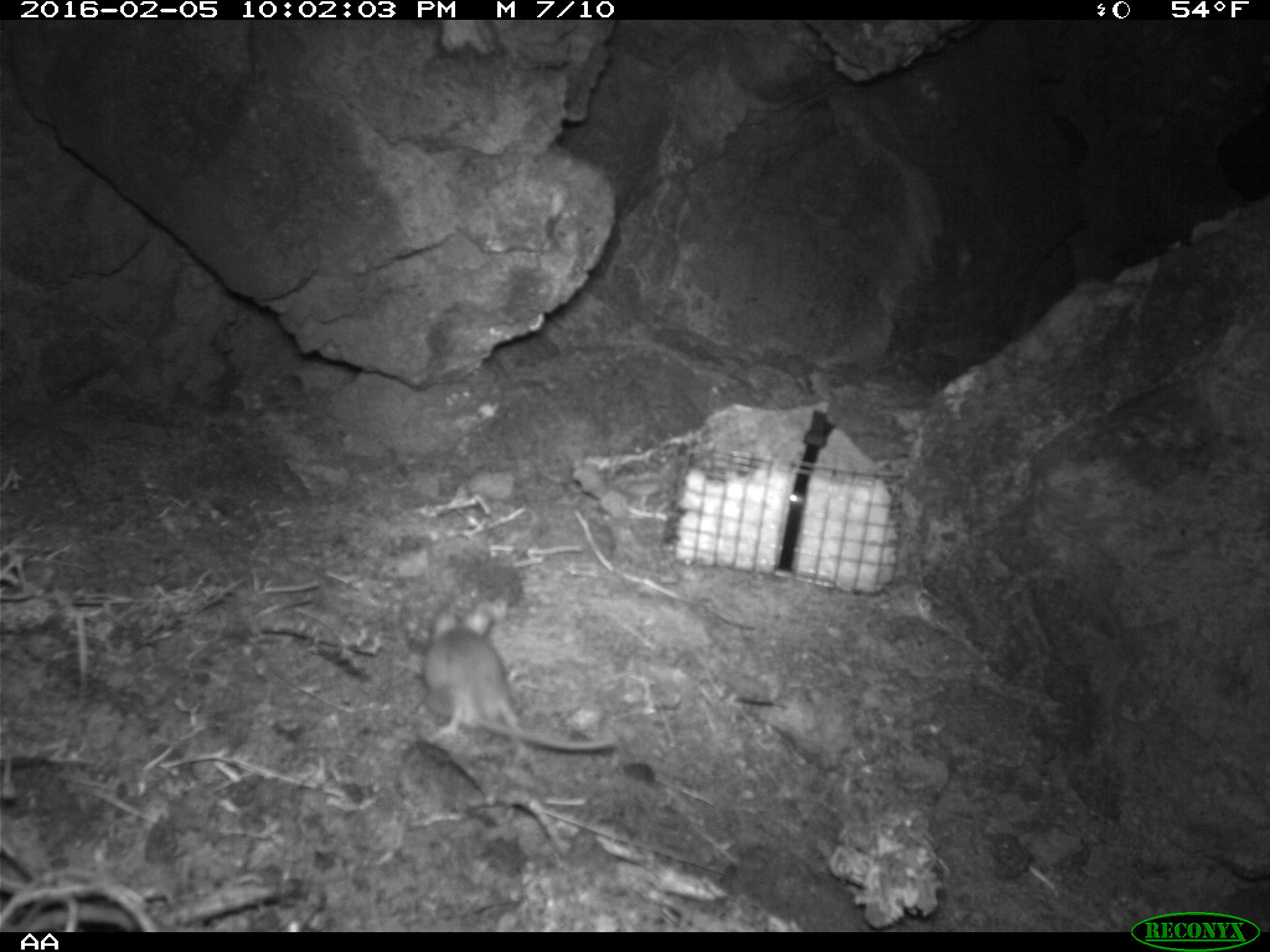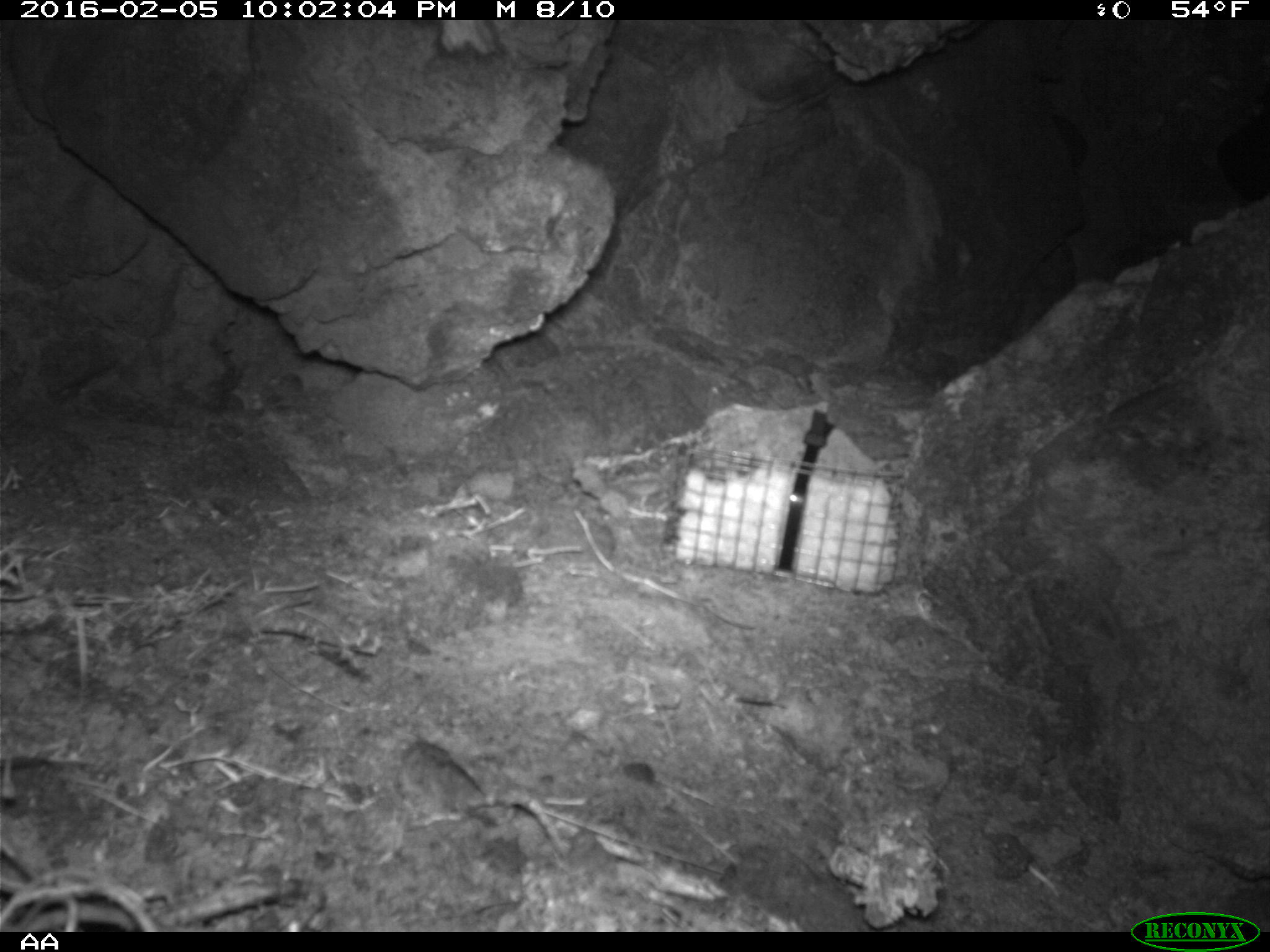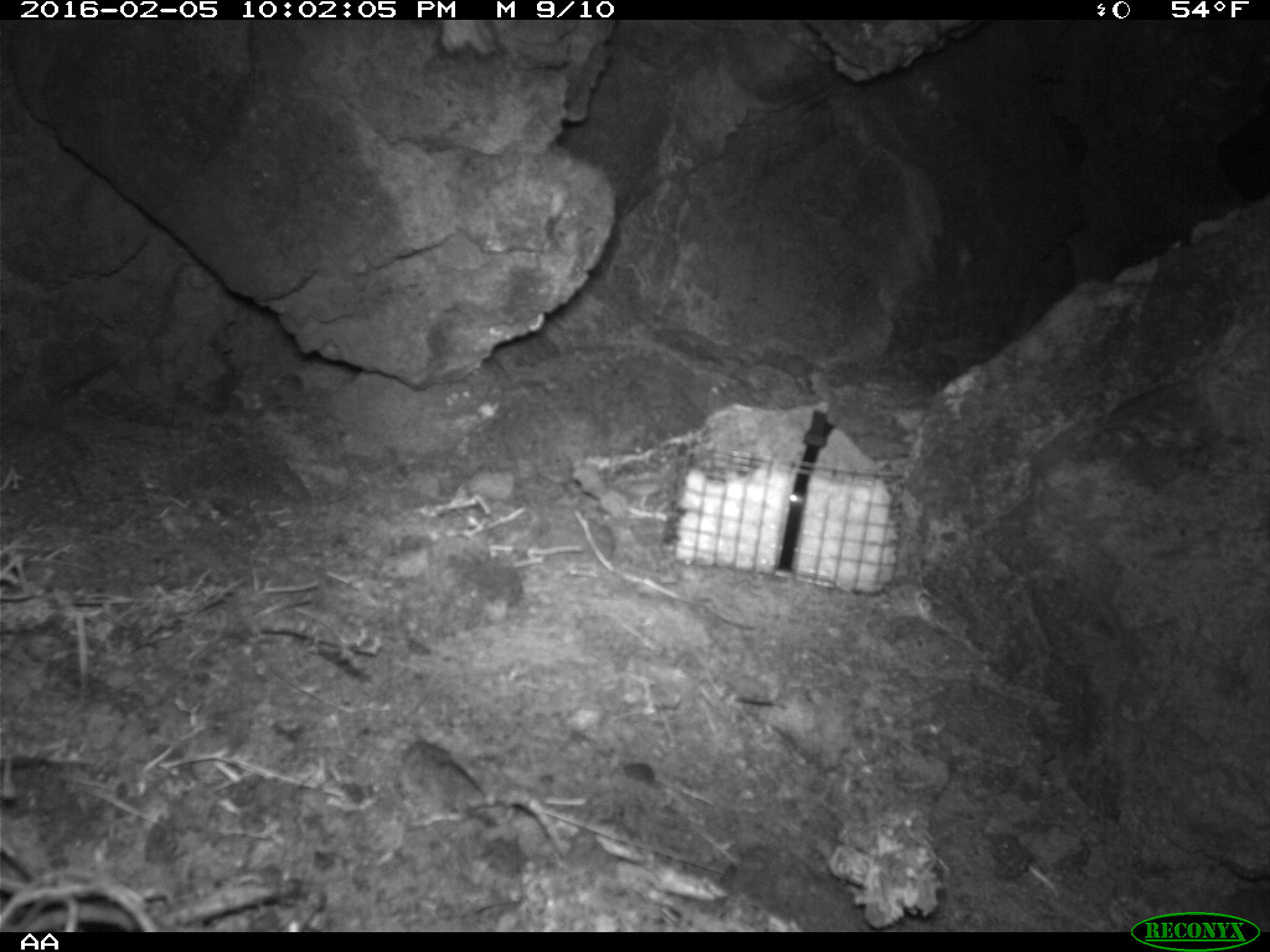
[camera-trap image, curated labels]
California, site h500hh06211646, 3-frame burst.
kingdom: Animalia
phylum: Chordata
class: Mammalia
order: Rodentia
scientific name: Rodentia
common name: rodent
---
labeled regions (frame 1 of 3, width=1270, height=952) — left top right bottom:
rodent: 418 604 616 752